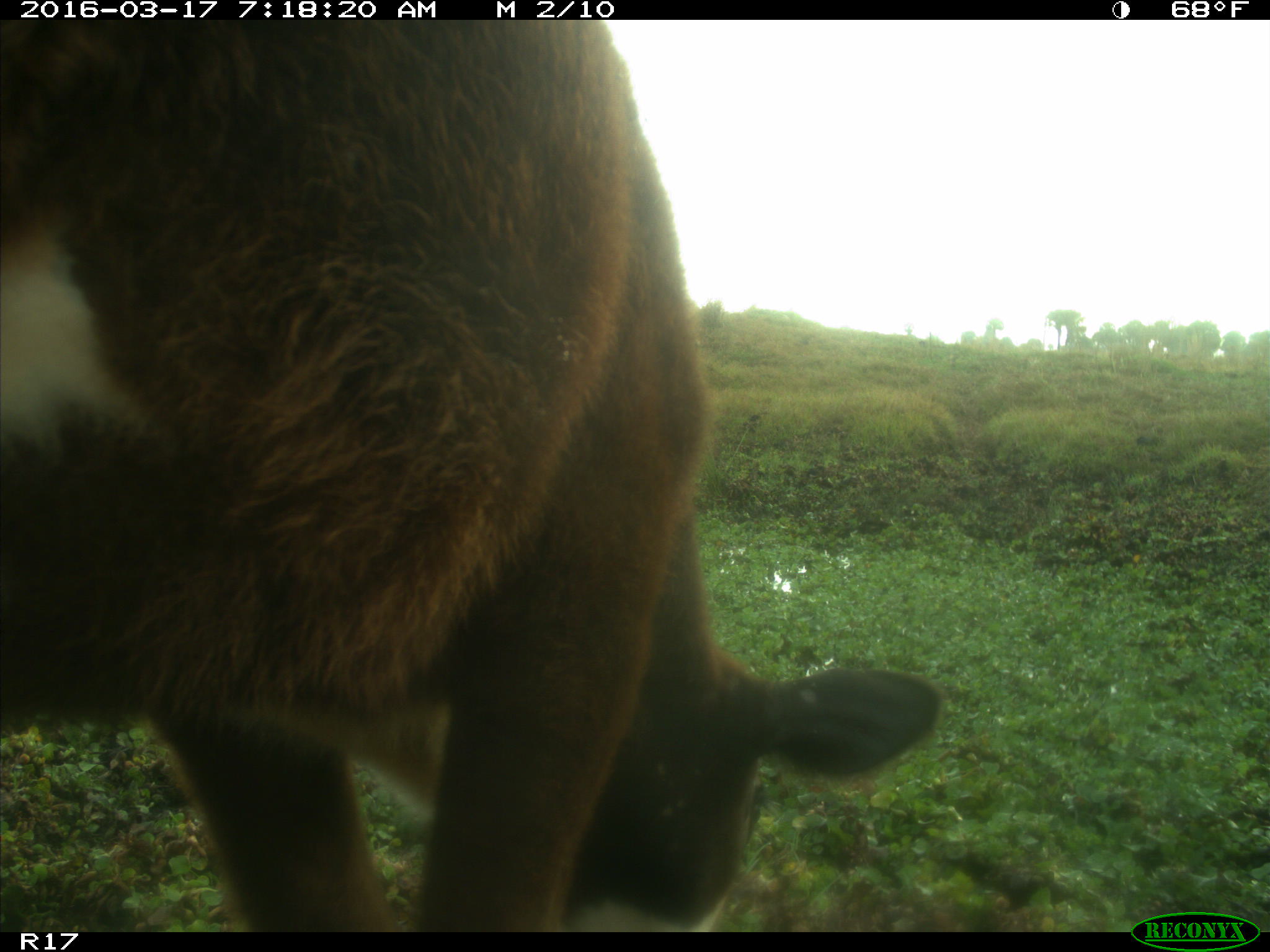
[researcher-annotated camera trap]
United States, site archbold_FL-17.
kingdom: Animalia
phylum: Chordata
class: Mammalia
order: Artiodactyla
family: Bovidae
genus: Bos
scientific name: Bos taurus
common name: domestic cow